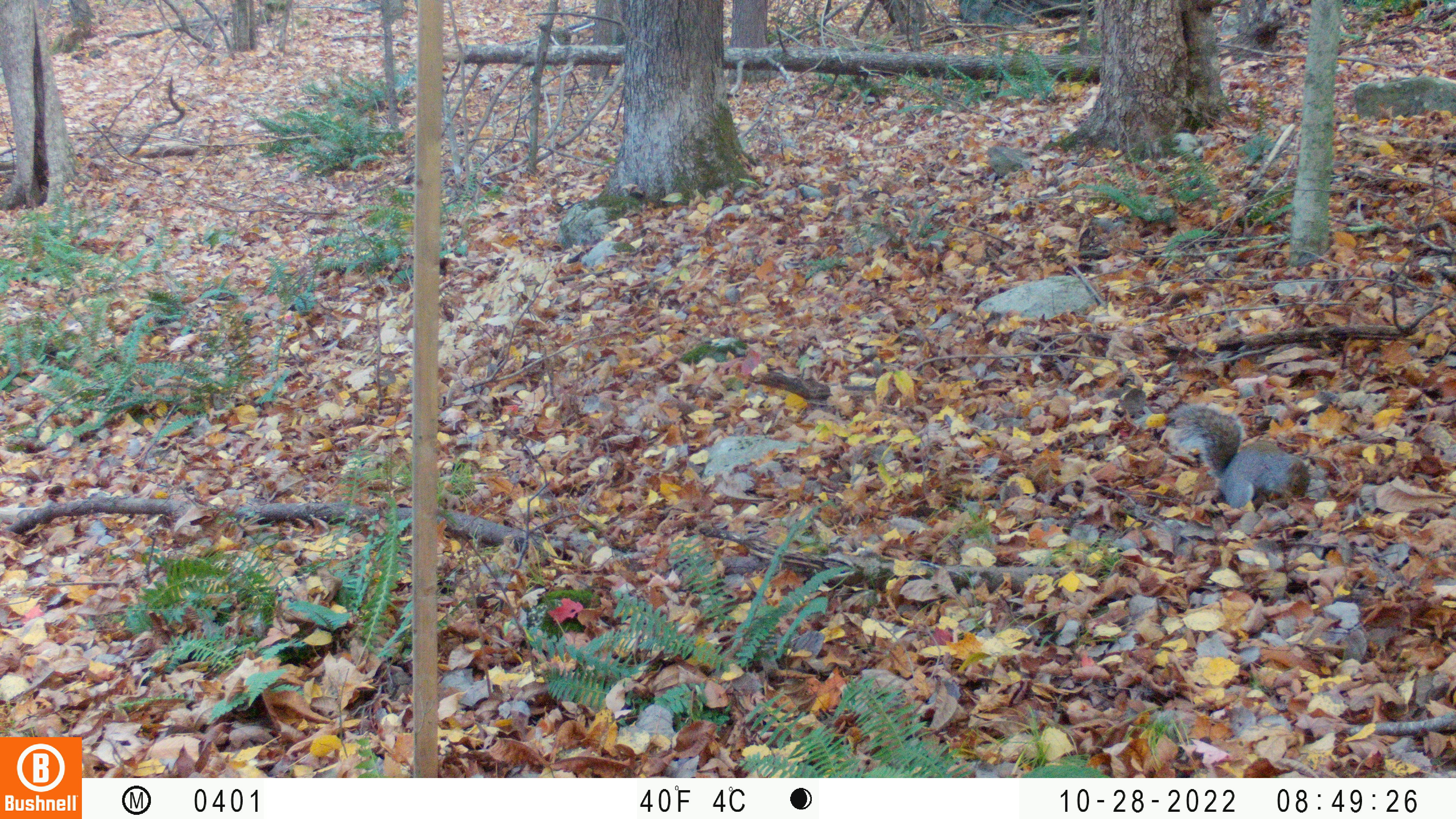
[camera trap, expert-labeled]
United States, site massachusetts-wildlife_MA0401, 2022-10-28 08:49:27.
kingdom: Animalia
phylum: Chordata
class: Mammalia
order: Rodentia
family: Sciuridae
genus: Sciurus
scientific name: Sciurus carolinensis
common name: gray squirrel